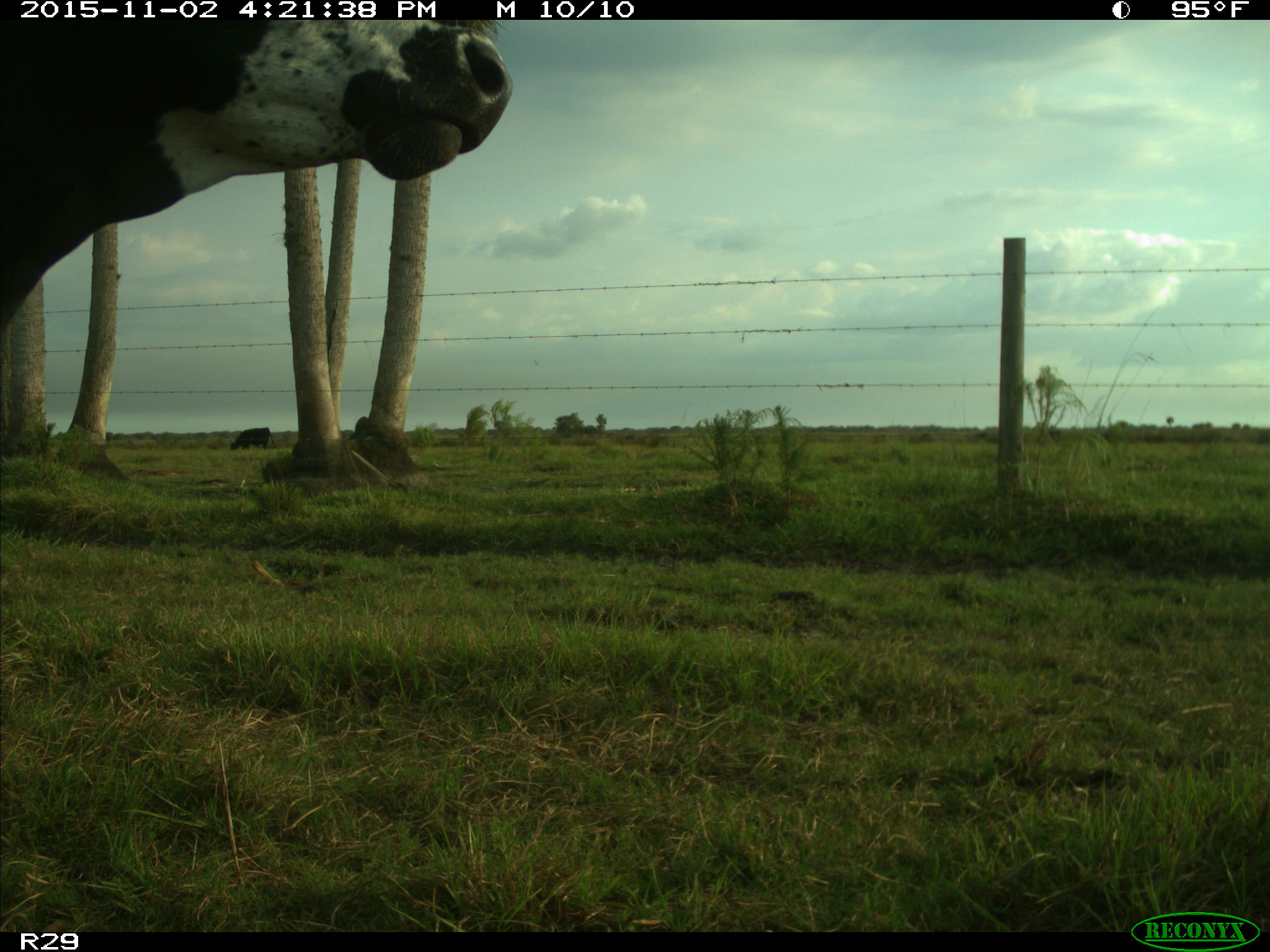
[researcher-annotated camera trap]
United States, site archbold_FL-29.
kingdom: Animalia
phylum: Chordata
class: Mammalia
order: Artiodactyla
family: Bovidae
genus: Bos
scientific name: Bos taurus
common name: domestic cow